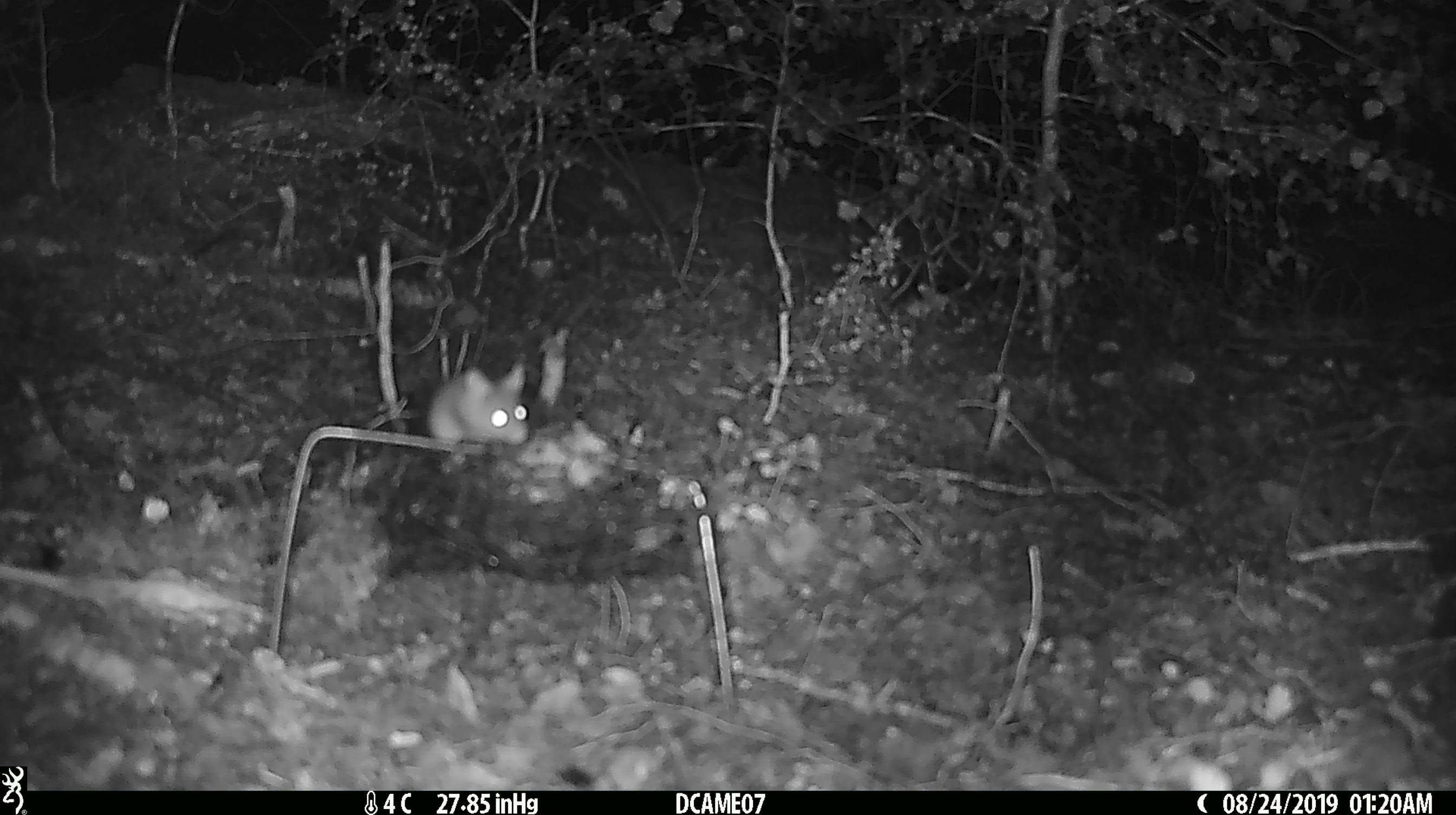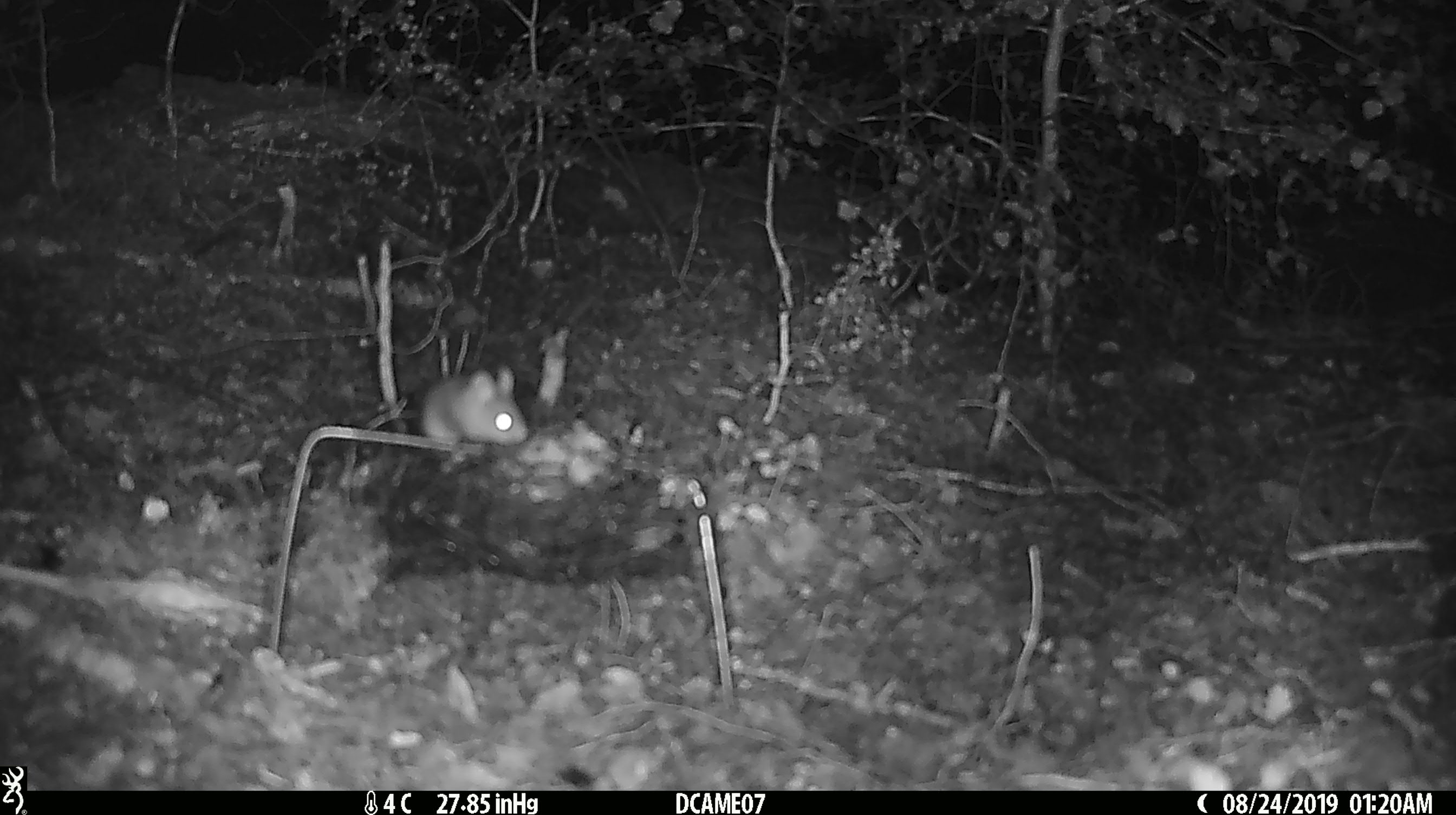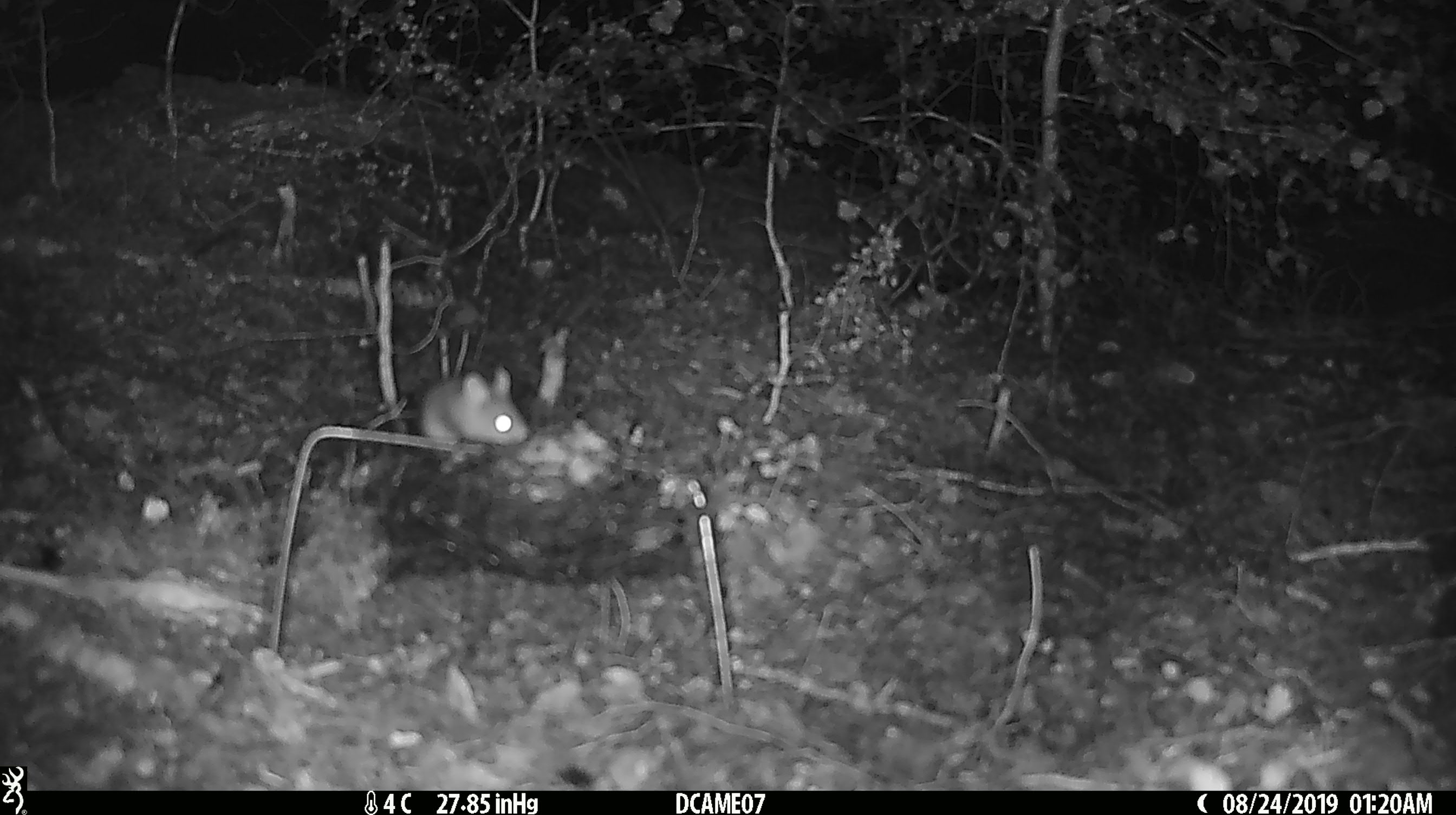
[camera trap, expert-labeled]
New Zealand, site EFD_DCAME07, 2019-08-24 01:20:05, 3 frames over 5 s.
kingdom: Animalia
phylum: Chordata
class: Mammalia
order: Rodentia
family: Muridae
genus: Mus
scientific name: Mus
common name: mouse